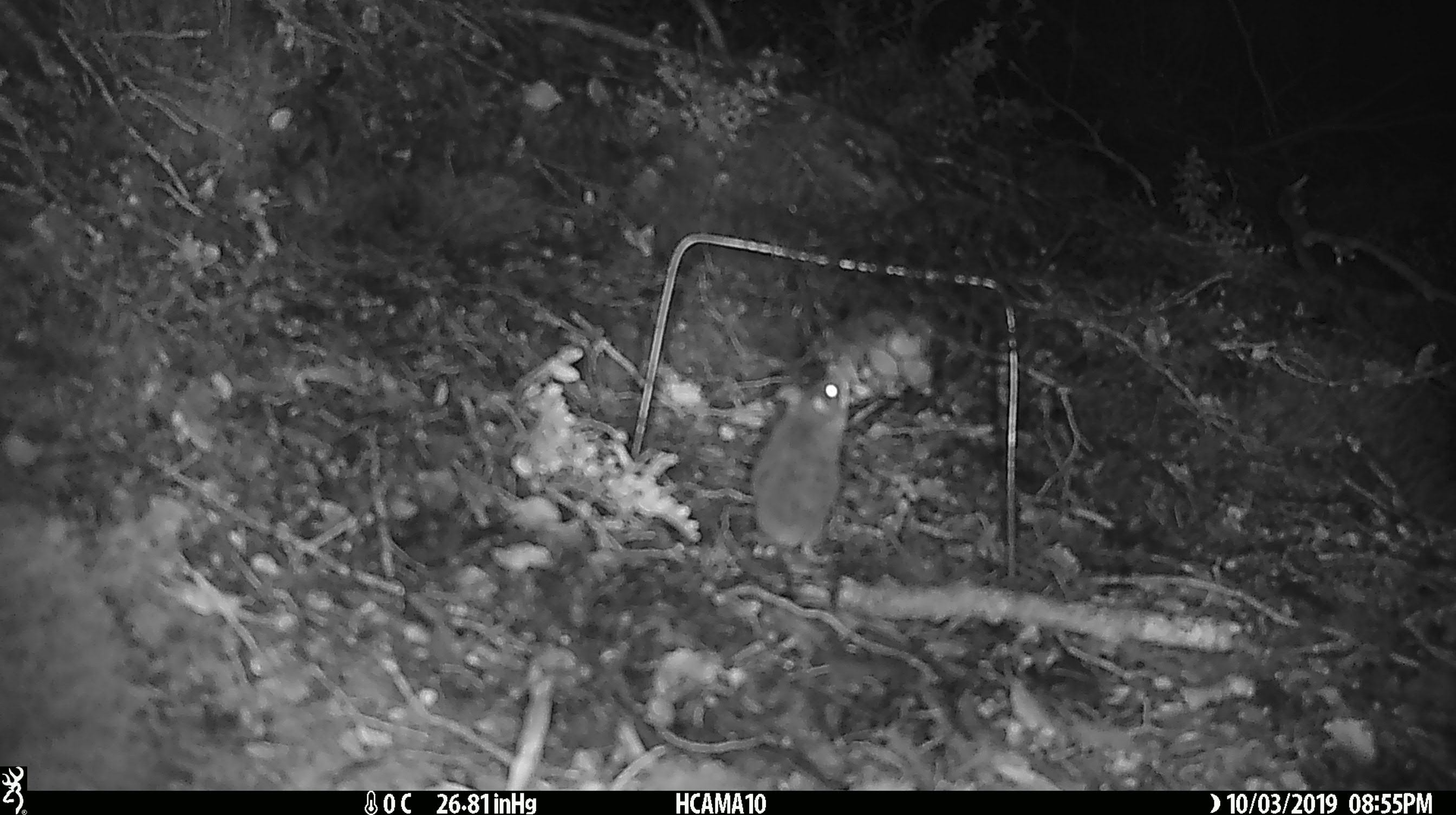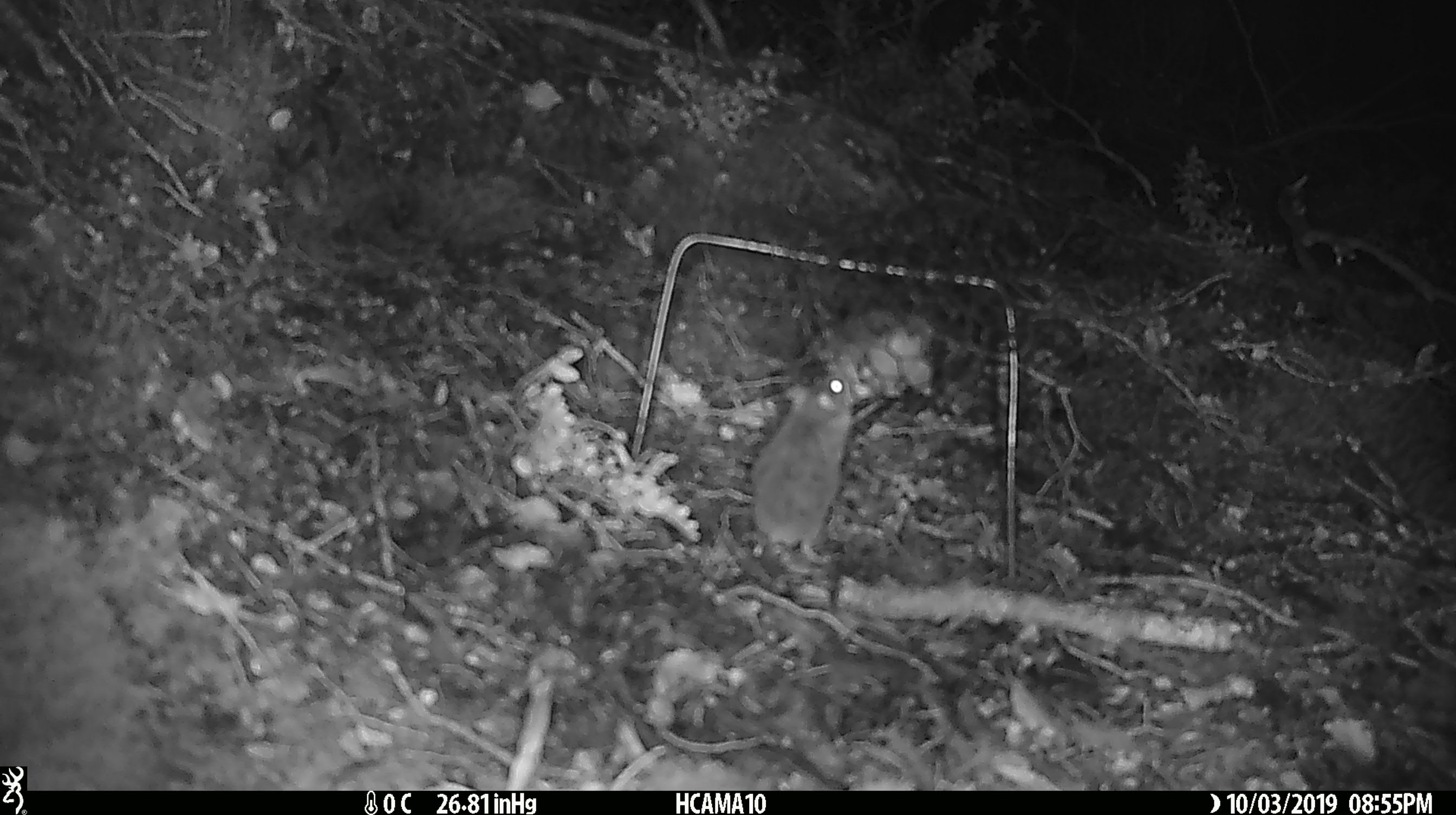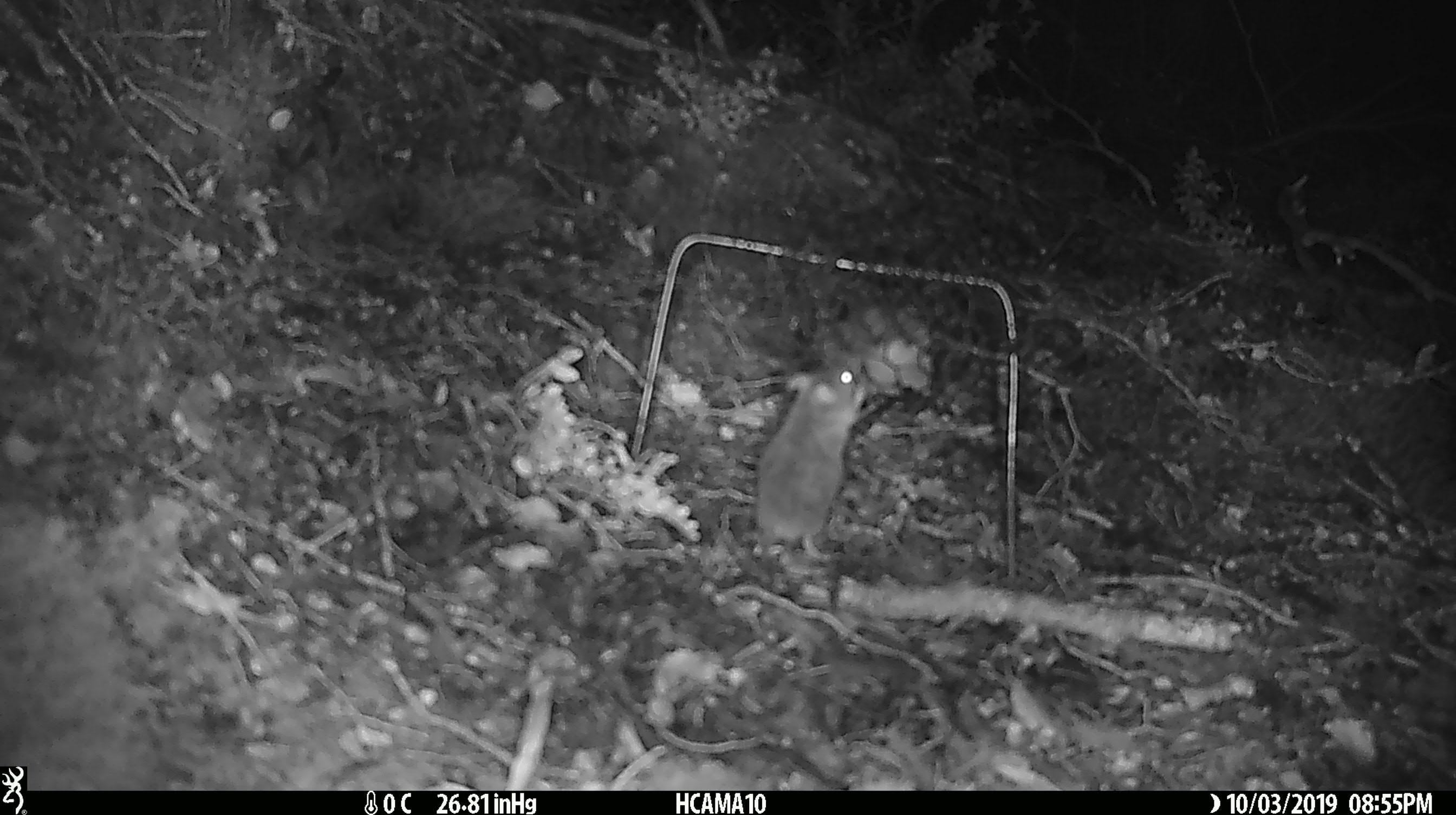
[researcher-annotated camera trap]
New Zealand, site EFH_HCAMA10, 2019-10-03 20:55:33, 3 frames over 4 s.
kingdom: Animalia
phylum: Chordata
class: Mammalia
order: Rodentia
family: Muridae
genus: Mus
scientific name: Mus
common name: mouse